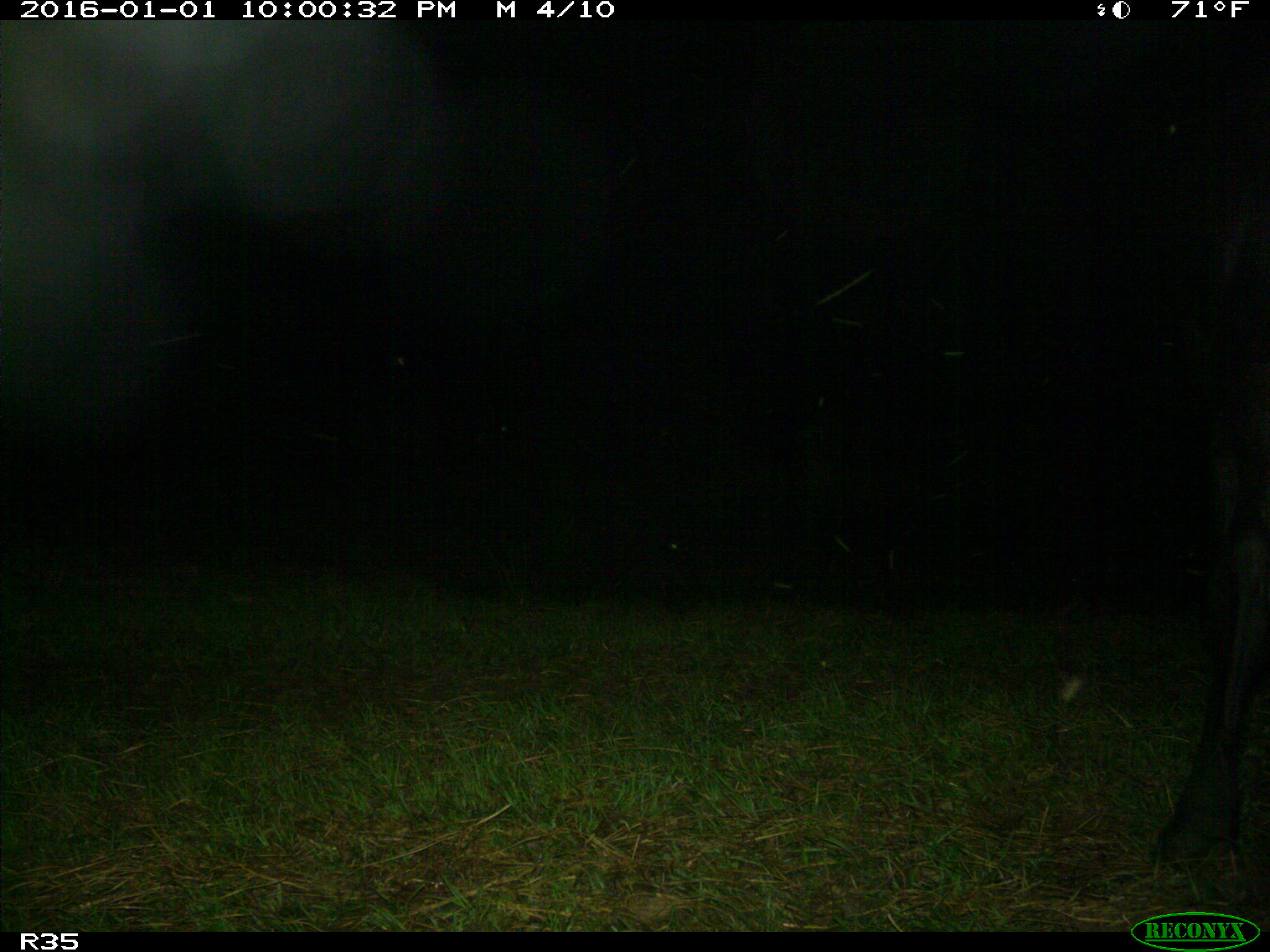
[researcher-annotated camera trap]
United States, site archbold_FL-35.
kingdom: Animalia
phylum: Chordata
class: Mammalia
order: Artiodactyla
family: Bovidae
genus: Bos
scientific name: Bos taurus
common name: domestic cow